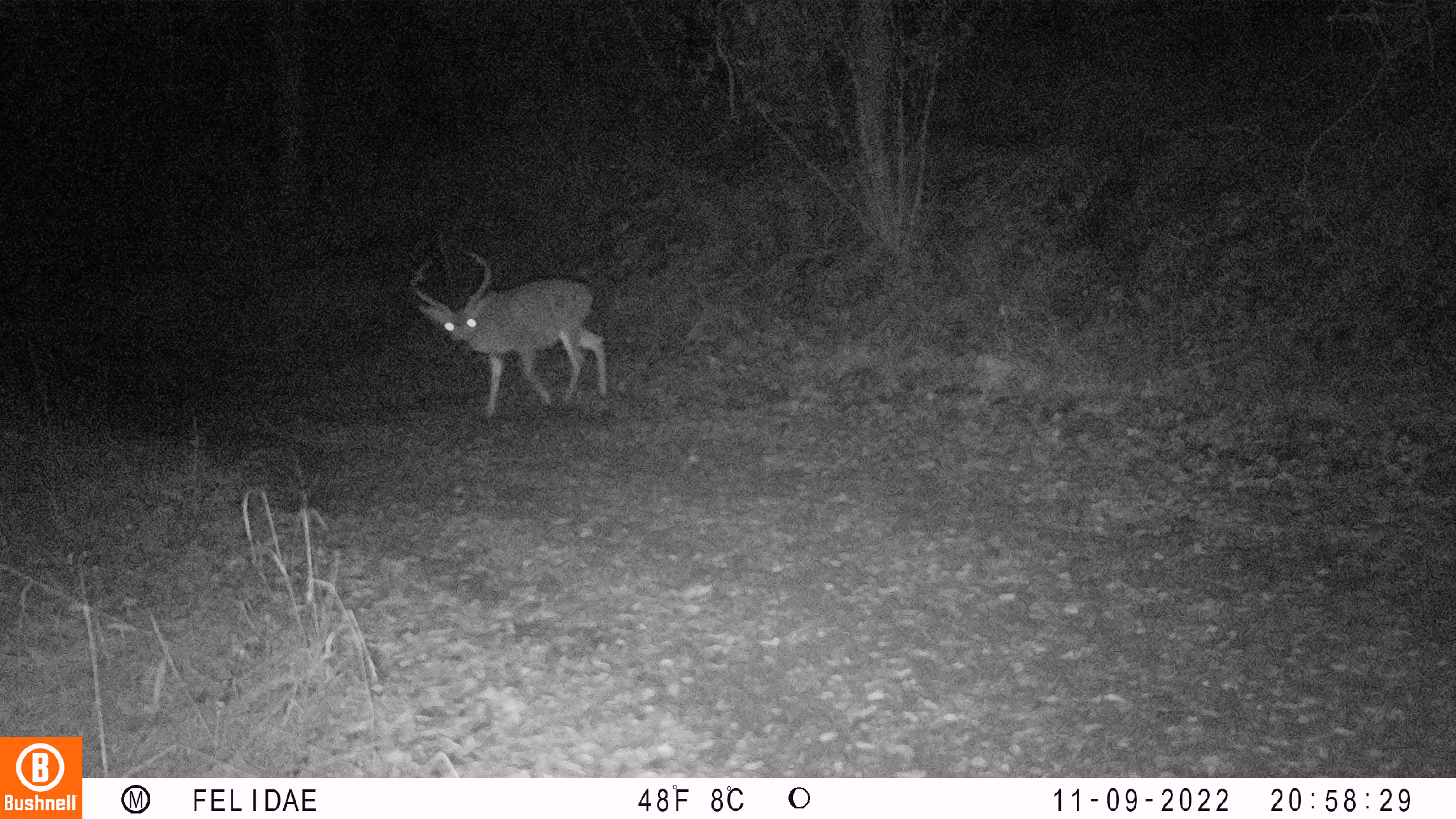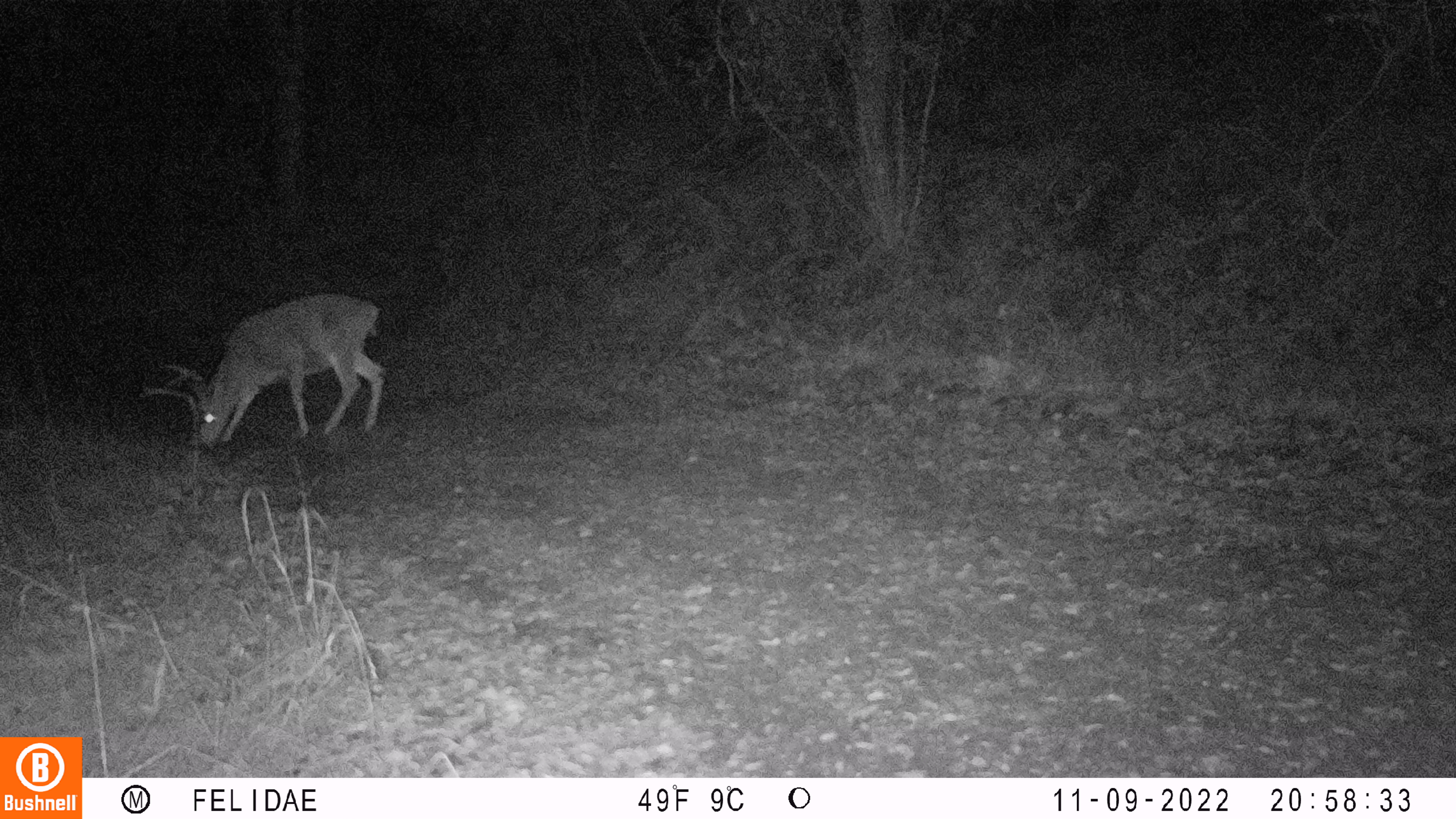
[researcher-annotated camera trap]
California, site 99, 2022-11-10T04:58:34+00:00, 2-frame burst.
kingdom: Animalia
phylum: Chordata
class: Mammalia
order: Artiodactyla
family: Cervidae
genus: Odocoileus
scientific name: Odocoileus hemionus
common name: mule deer